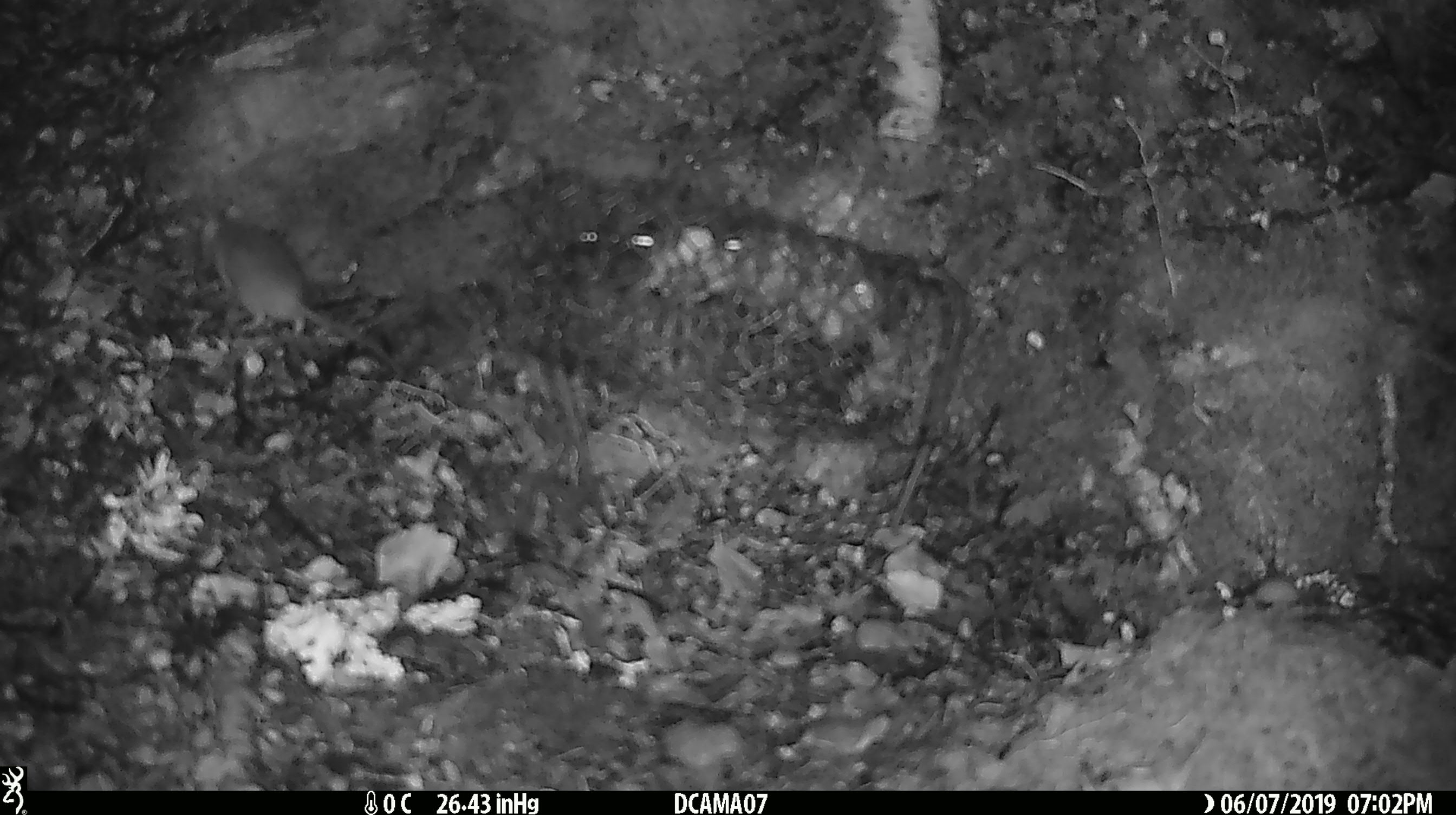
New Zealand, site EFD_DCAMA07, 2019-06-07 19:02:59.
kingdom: Animalia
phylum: Chordata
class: Mammalia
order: Rodentia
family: Muridae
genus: Mus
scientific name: Mus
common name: mouse